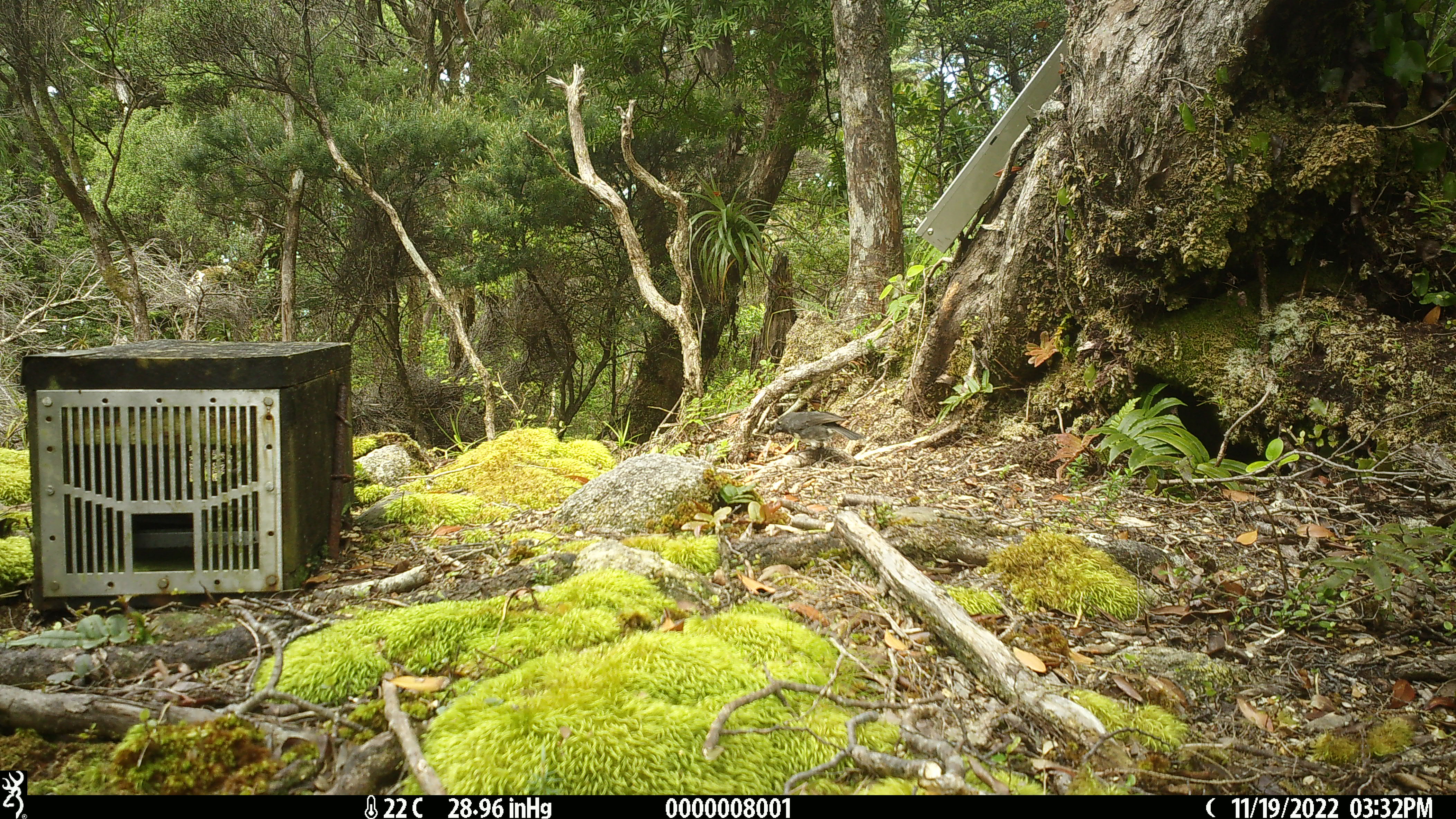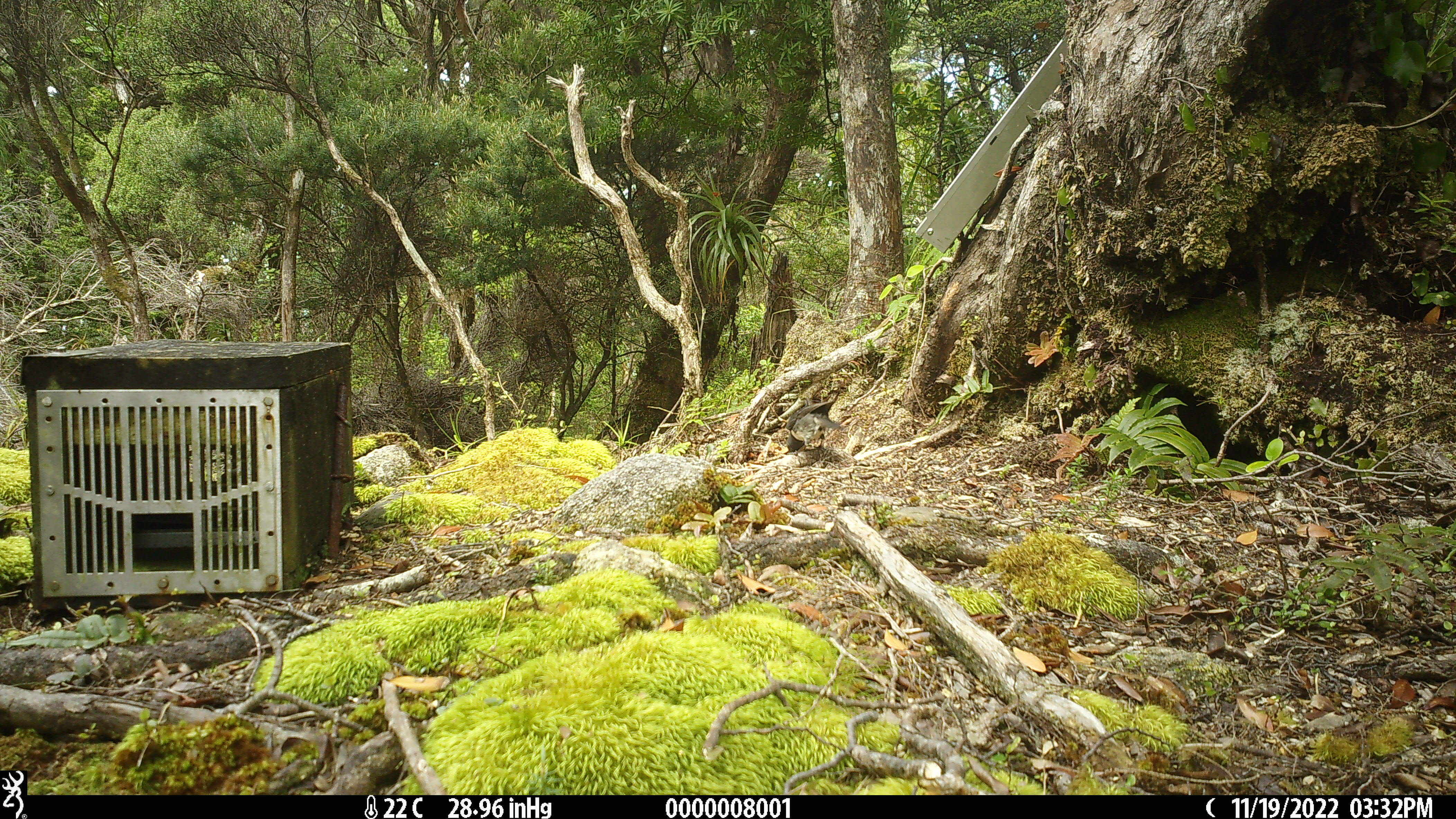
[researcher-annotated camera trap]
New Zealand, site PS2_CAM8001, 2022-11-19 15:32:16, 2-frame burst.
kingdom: Animalia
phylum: Chordata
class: Aves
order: Passeriformes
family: Petroicidae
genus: Petroica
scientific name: Petroica australis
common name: new zealand robin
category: robin